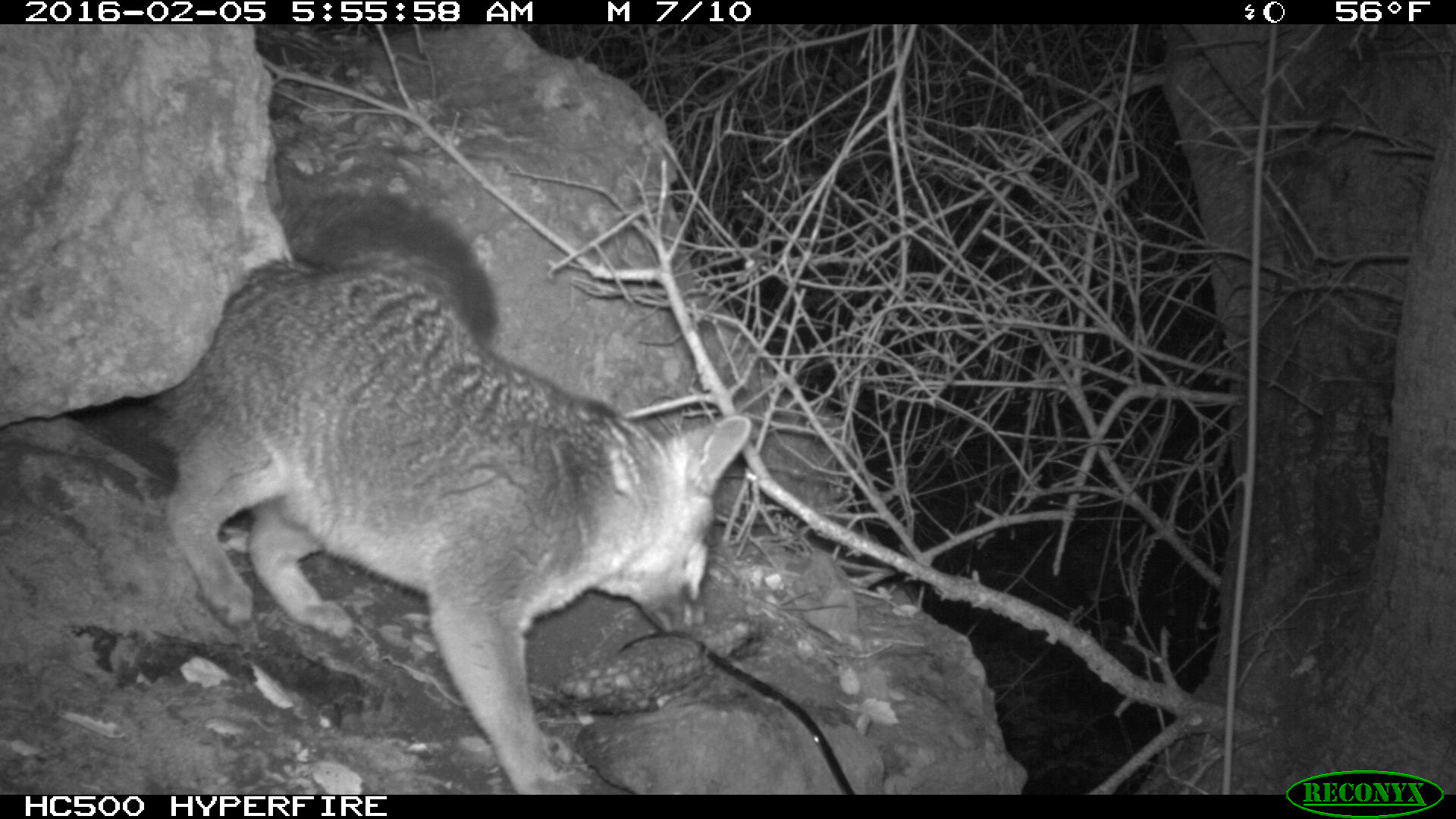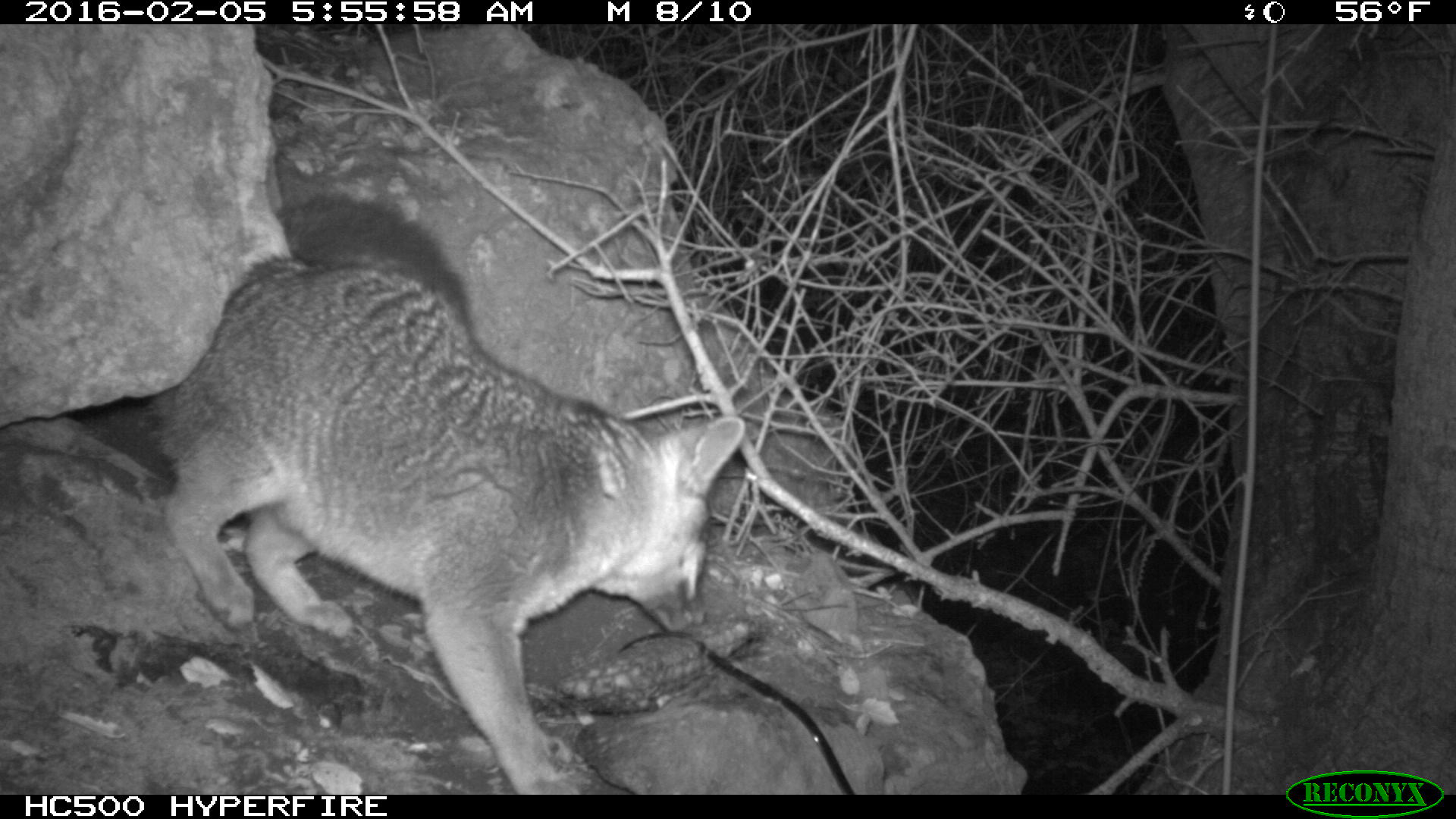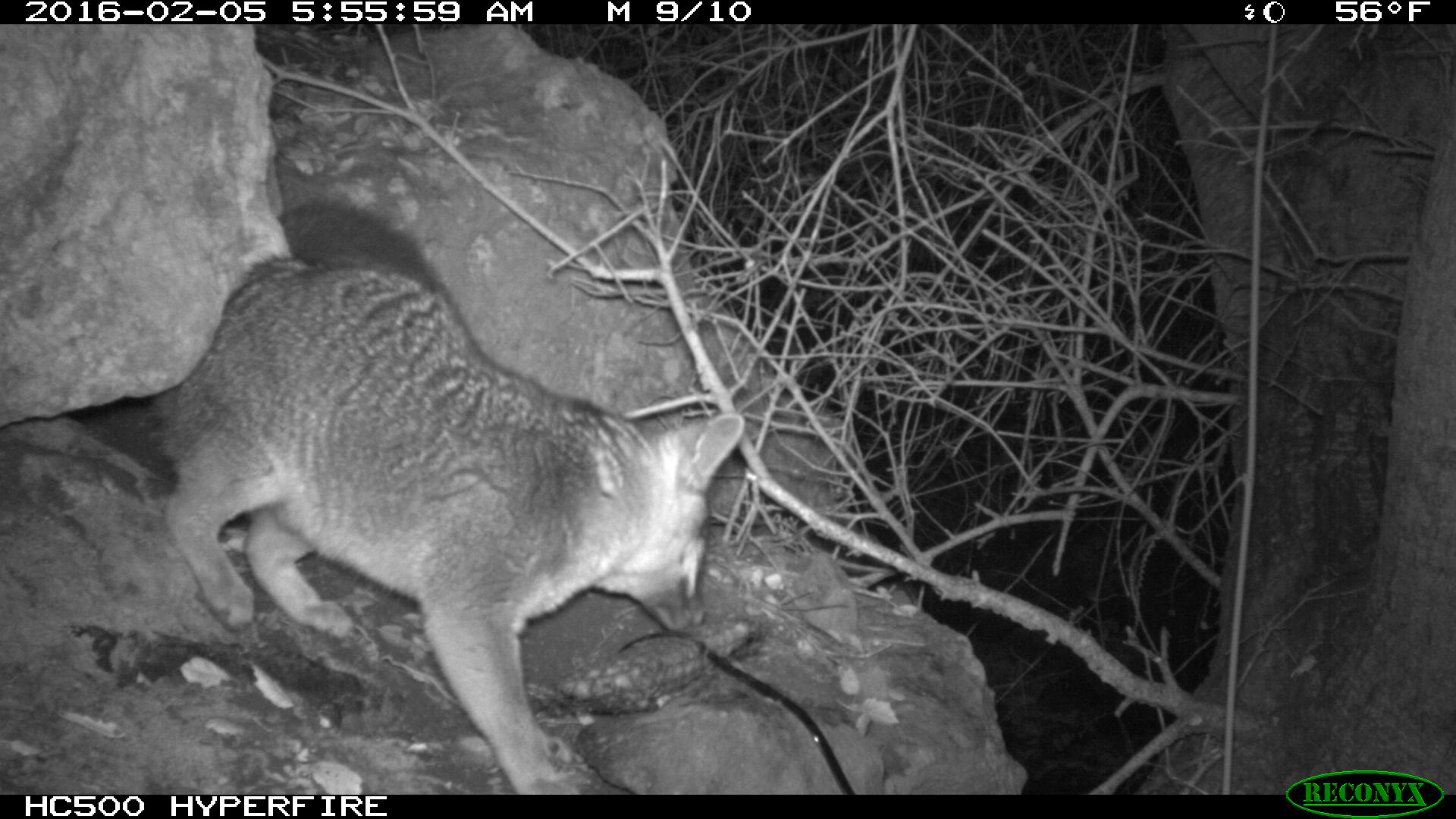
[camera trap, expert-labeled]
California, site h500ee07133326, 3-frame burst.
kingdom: Animalia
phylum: Chordata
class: Mammalia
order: Carnivora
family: Canidae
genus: Urocyon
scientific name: Urocyon littoralis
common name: island fox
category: fox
Fox (island fox) (Urocyon littoralis).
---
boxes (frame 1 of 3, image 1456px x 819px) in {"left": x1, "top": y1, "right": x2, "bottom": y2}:
fox: {"left": 152, "top": 192, "right": 748, "bottom": 794}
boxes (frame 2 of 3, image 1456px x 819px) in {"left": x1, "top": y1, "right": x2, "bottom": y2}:
fox: {"left": 117, "top": 196, "right": 744, "bottom": 793}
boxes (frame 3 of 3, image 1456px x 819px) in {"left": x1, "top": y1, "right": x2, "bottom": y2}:
fox: {"left": 152, "top": 199, "right": 742, "bottom": 794}